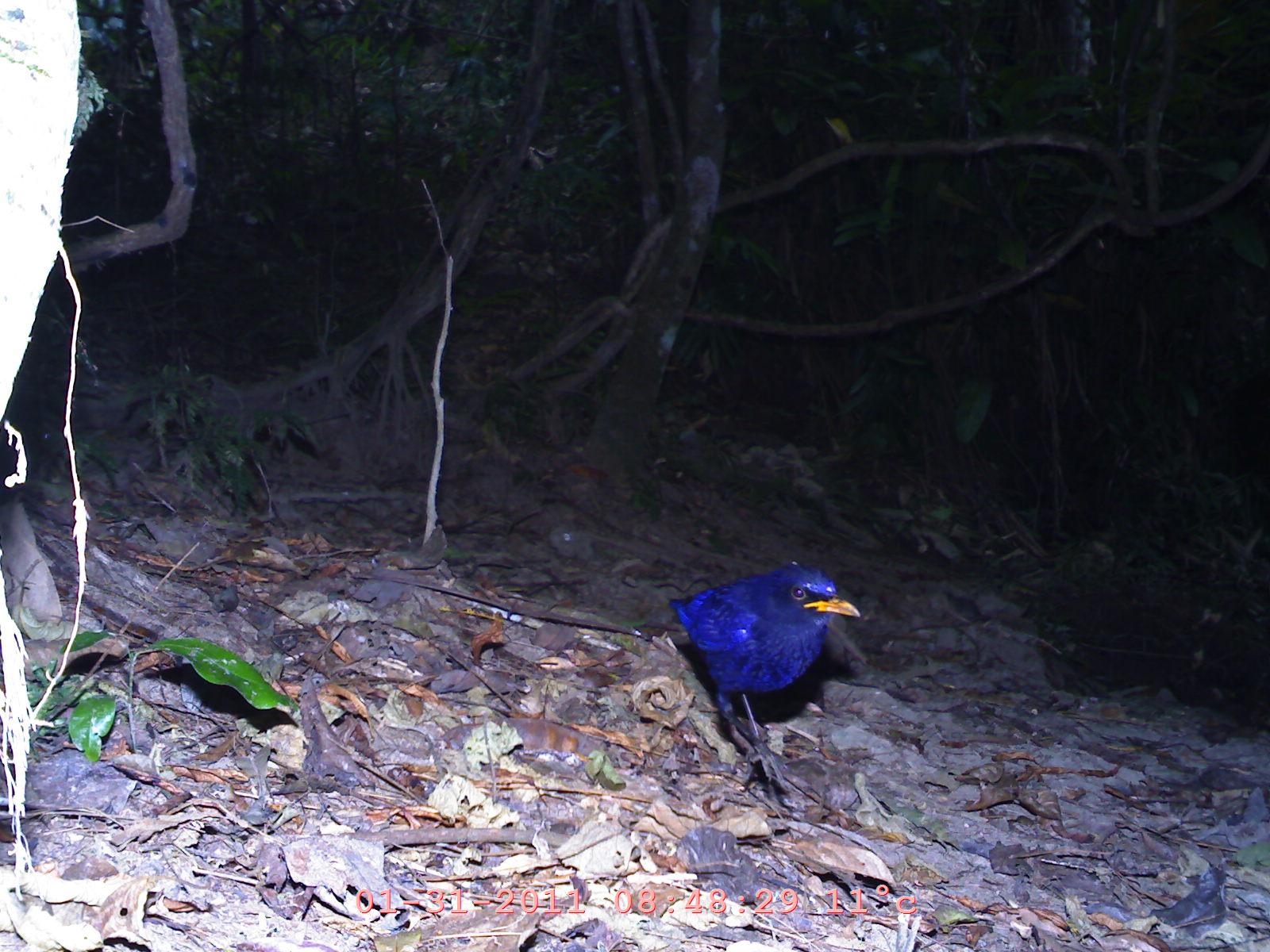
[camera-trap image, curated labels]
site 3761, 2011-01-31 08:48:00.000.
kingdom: Animalia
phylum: Chordata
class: Aves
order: Passeriformes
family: Muscicapidae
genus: Myophonus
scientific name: Myophonus caeruleus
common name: blue whistling-thrush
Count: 1.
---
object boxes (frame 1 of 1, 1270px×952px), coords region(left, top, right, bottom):
myophonus caeruleus: region(664, 559, 864, 793)